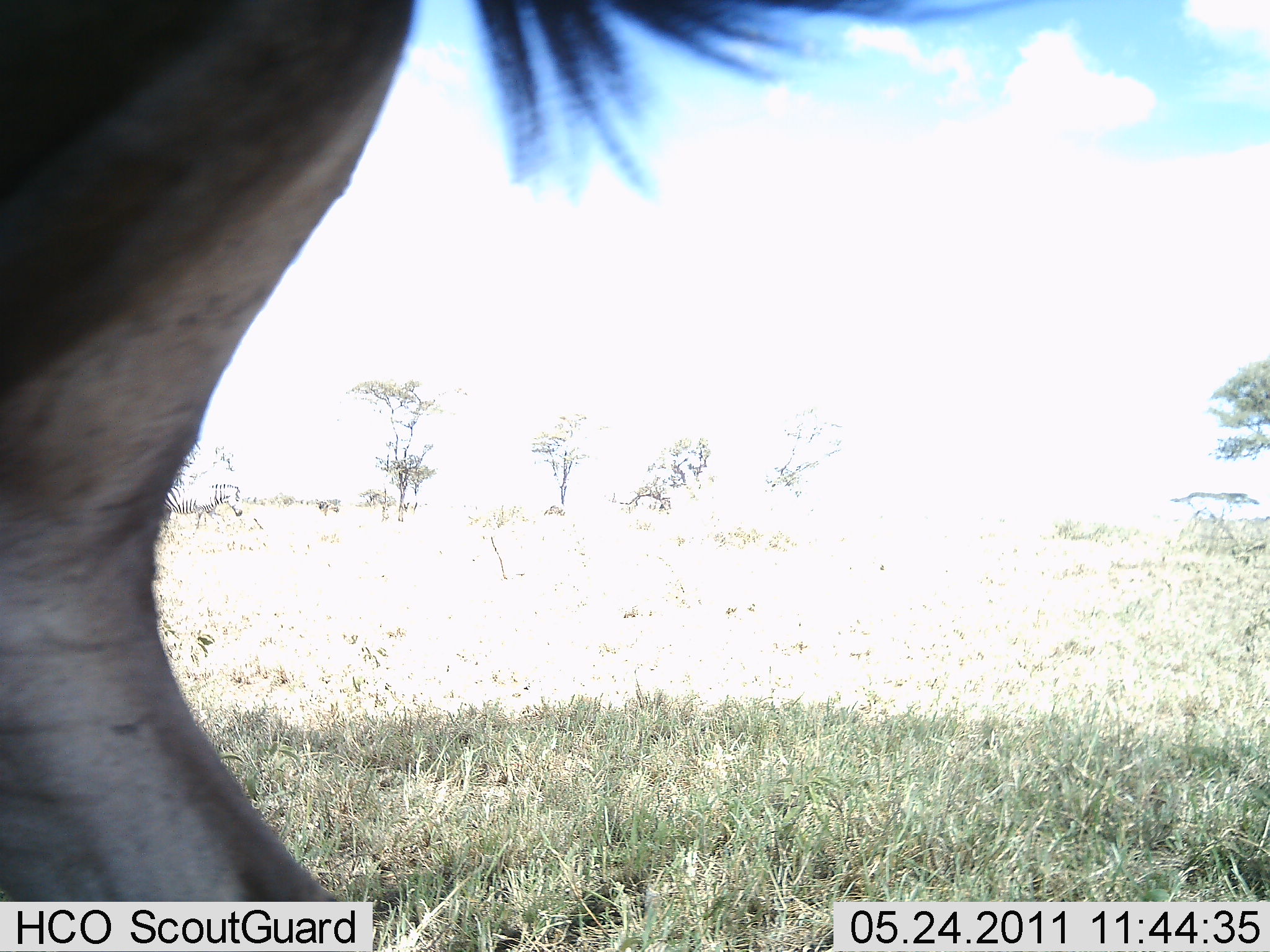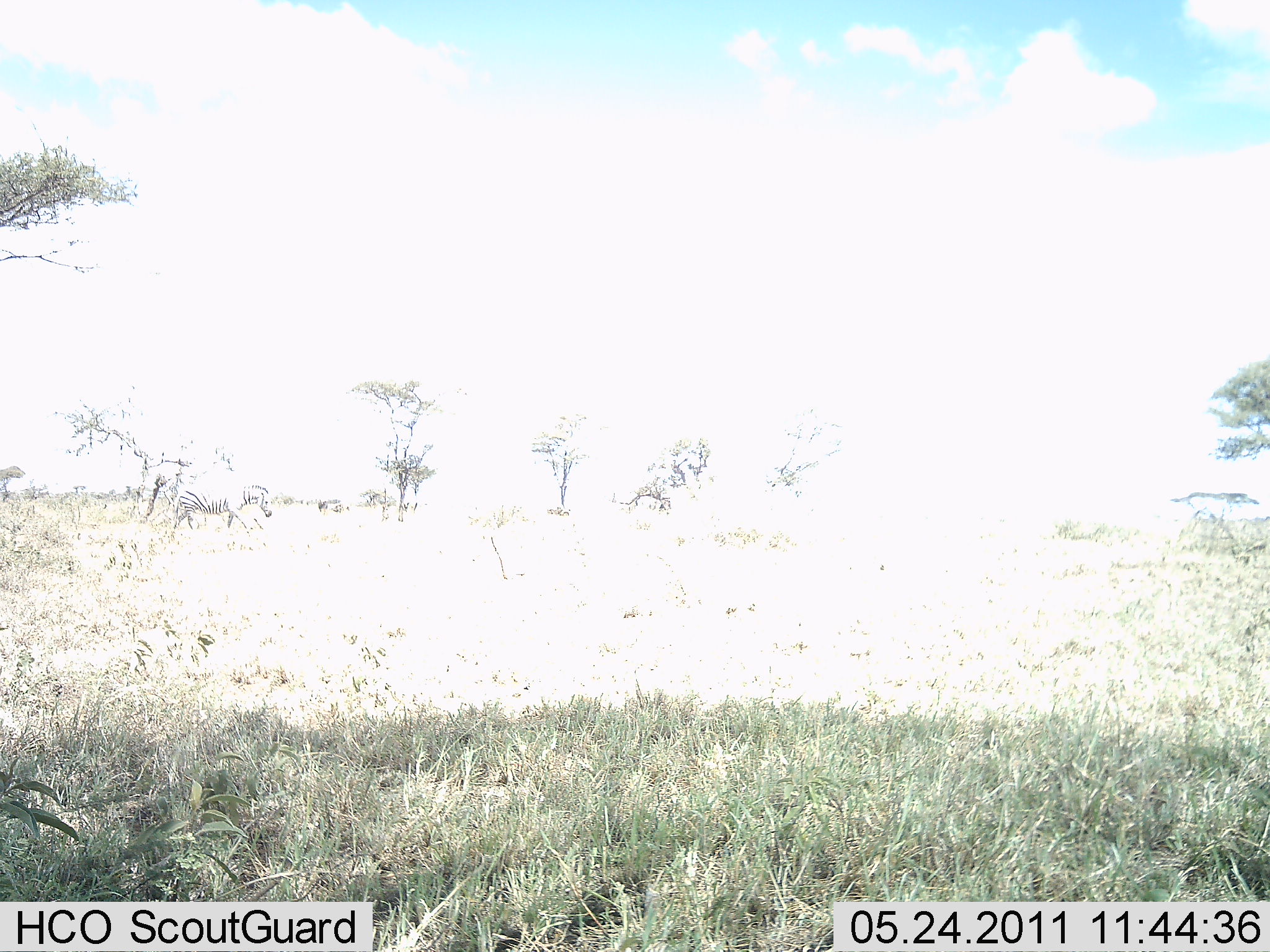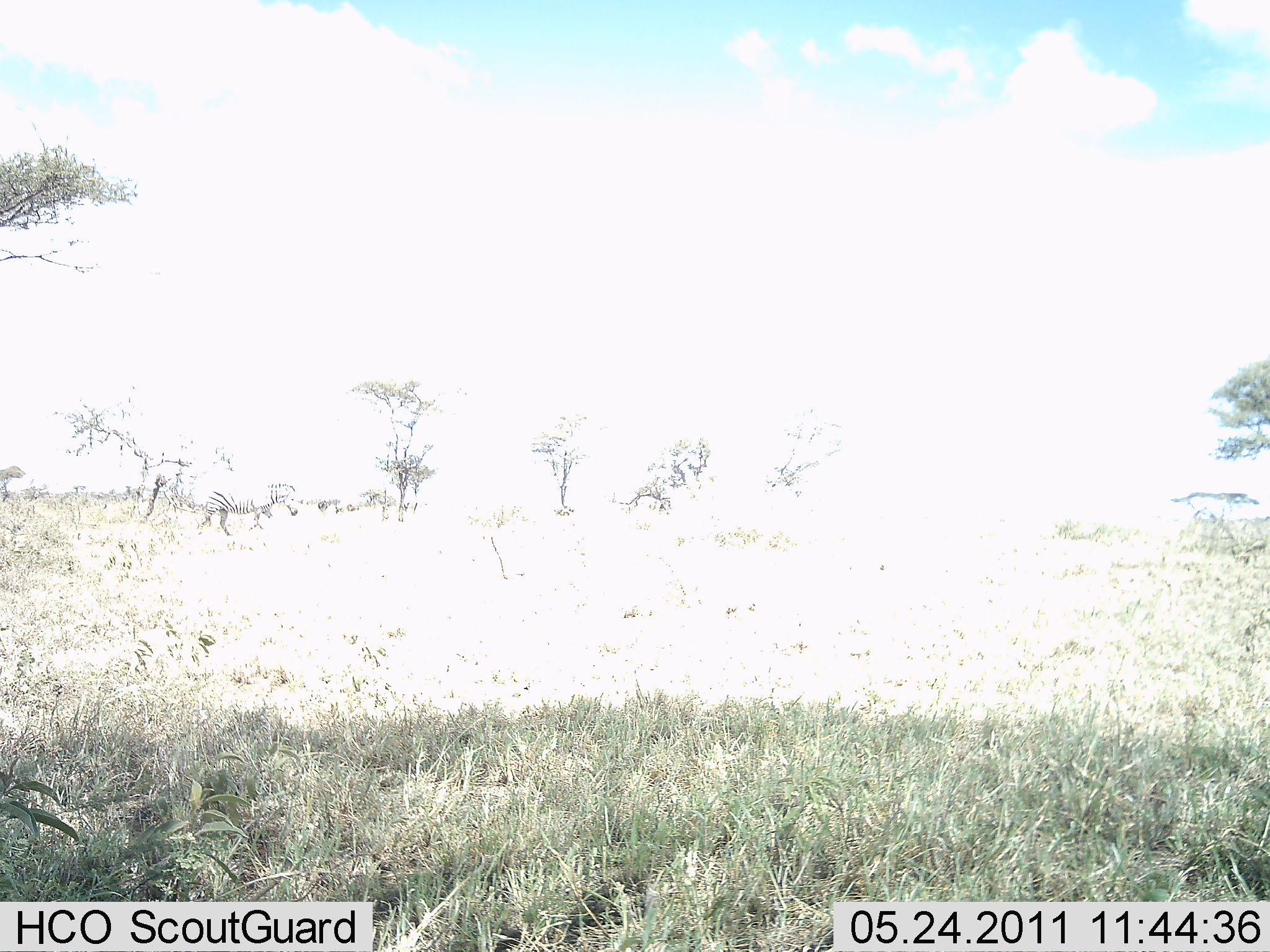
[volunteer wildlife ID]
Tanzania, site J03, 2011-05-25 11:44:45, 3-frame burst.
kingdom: Animalia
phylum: Chordata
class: Mammalia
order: Perissodactyla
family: Equidae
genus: Equus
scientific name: Equus quagga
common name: plains zebra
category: zebra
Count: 2.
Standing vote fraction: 0%.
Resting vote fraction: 0%.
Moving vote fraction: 100%.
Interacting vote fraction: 0%.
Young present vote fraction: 0%.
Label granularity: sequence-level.